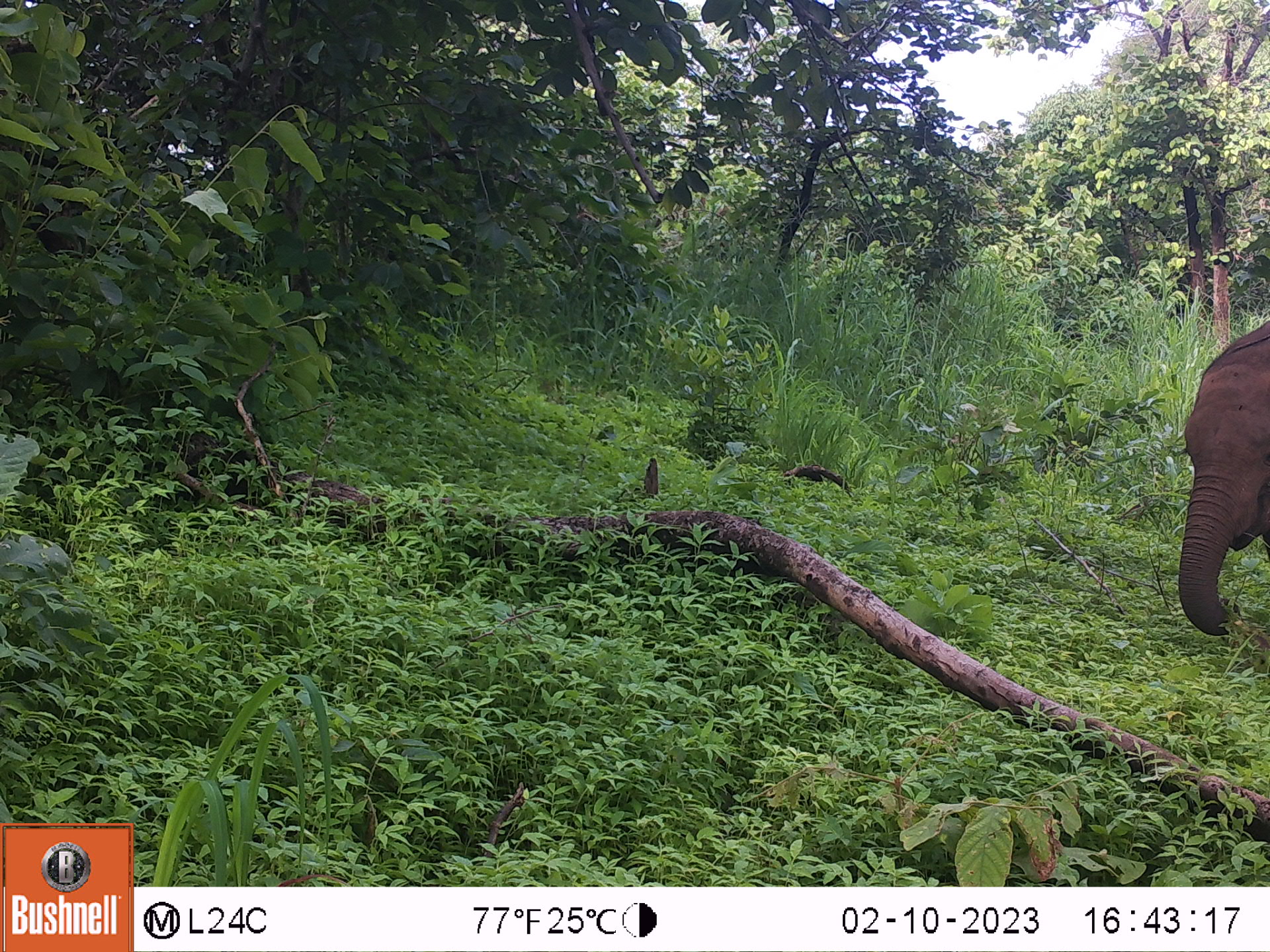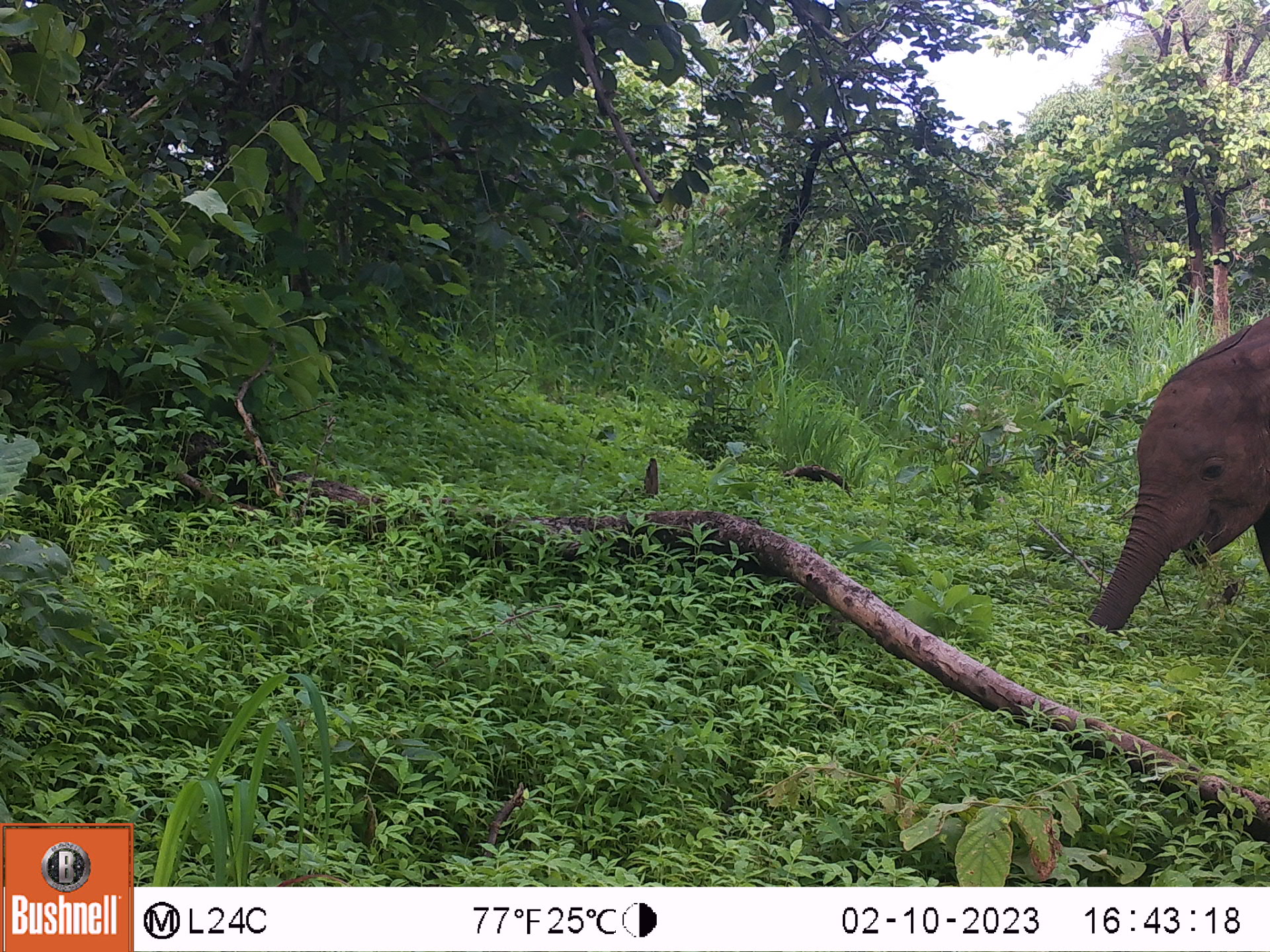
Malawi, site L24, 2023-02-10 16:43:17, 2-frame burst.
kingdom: Animalia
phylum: Chordata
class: Mammalia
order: Proboscidea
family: Elephantidae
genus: Loxodonta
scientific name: Loxodonta africana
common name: african savanna elephant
African savanna elephant (Loxodonta africana), count 1.